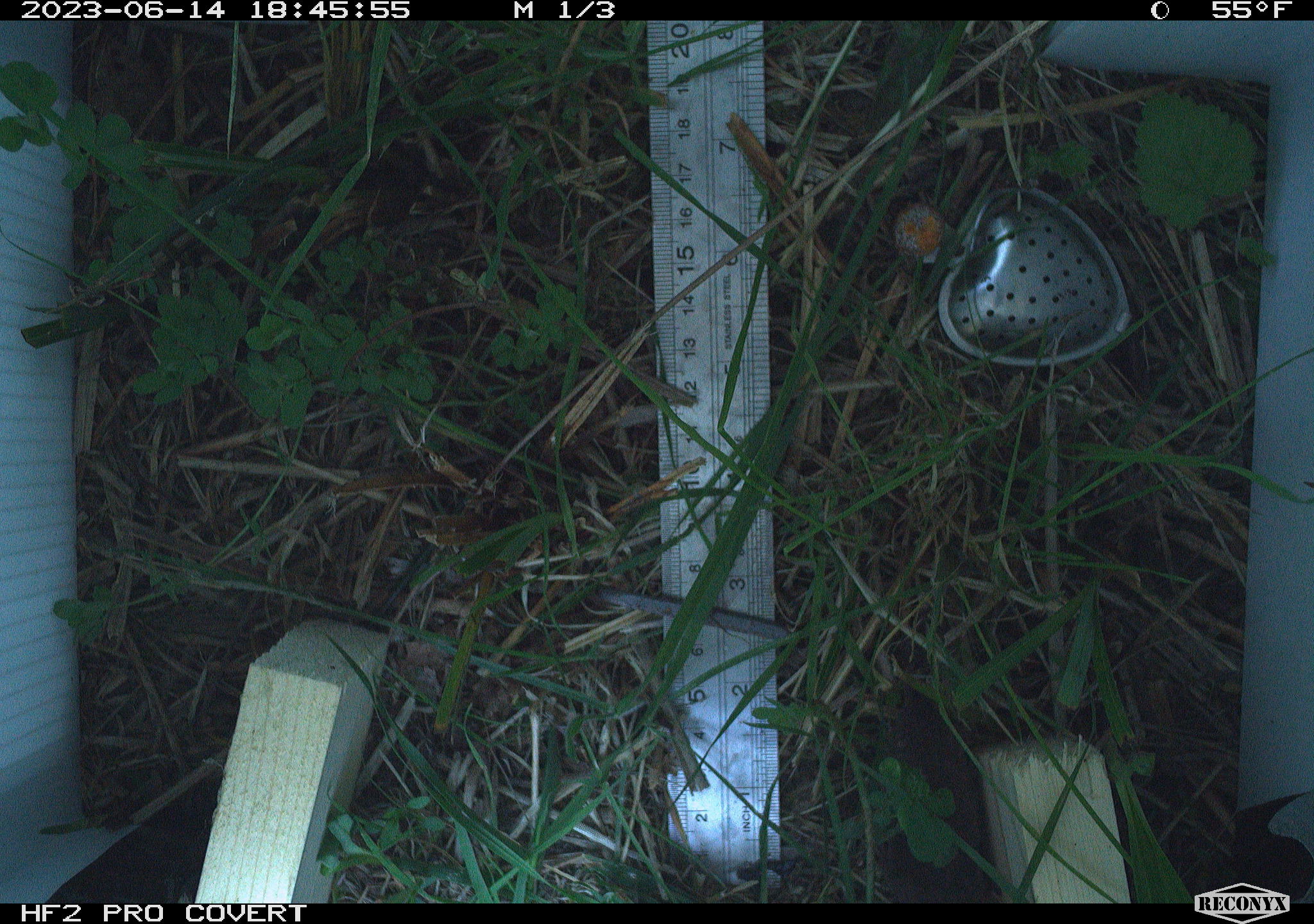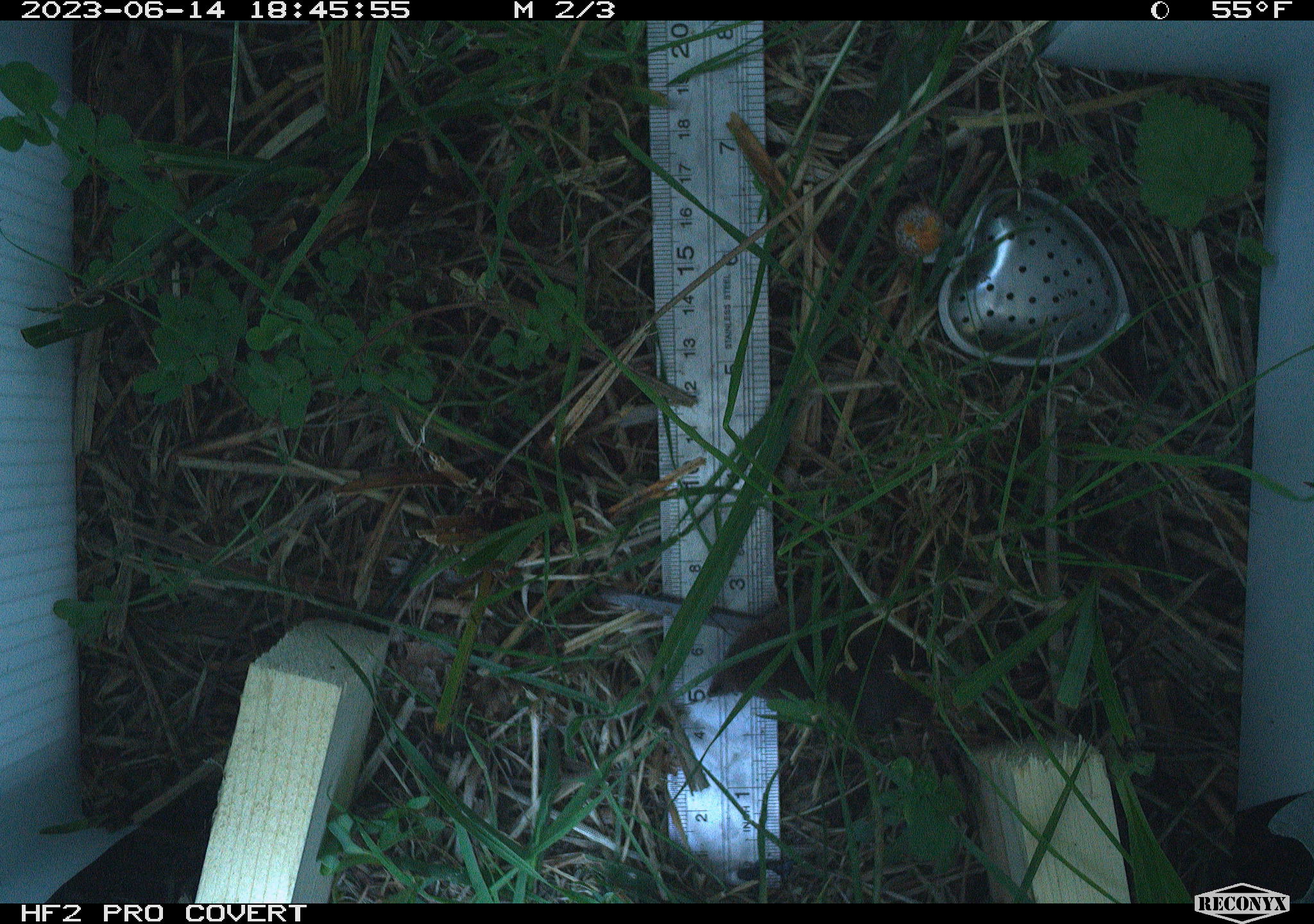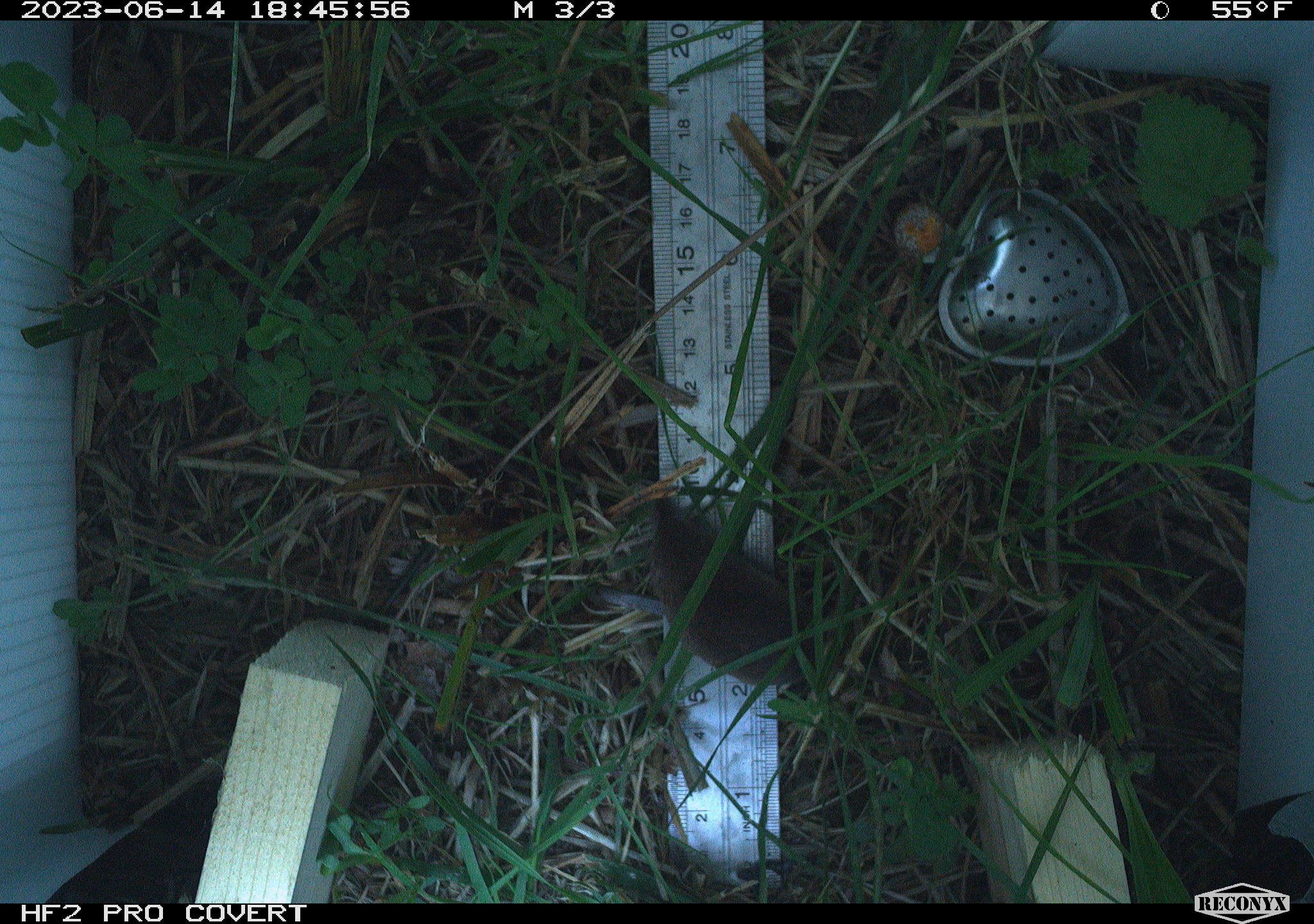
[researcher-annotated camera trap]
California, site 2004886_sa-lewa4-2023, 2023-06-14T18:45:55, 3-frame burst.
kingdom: Animalia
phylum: Chordata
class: Mammalia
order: Eulipotyphla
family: Soricidae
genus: Sorex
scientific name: Sorex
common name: long-tailed shrew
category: sorex species